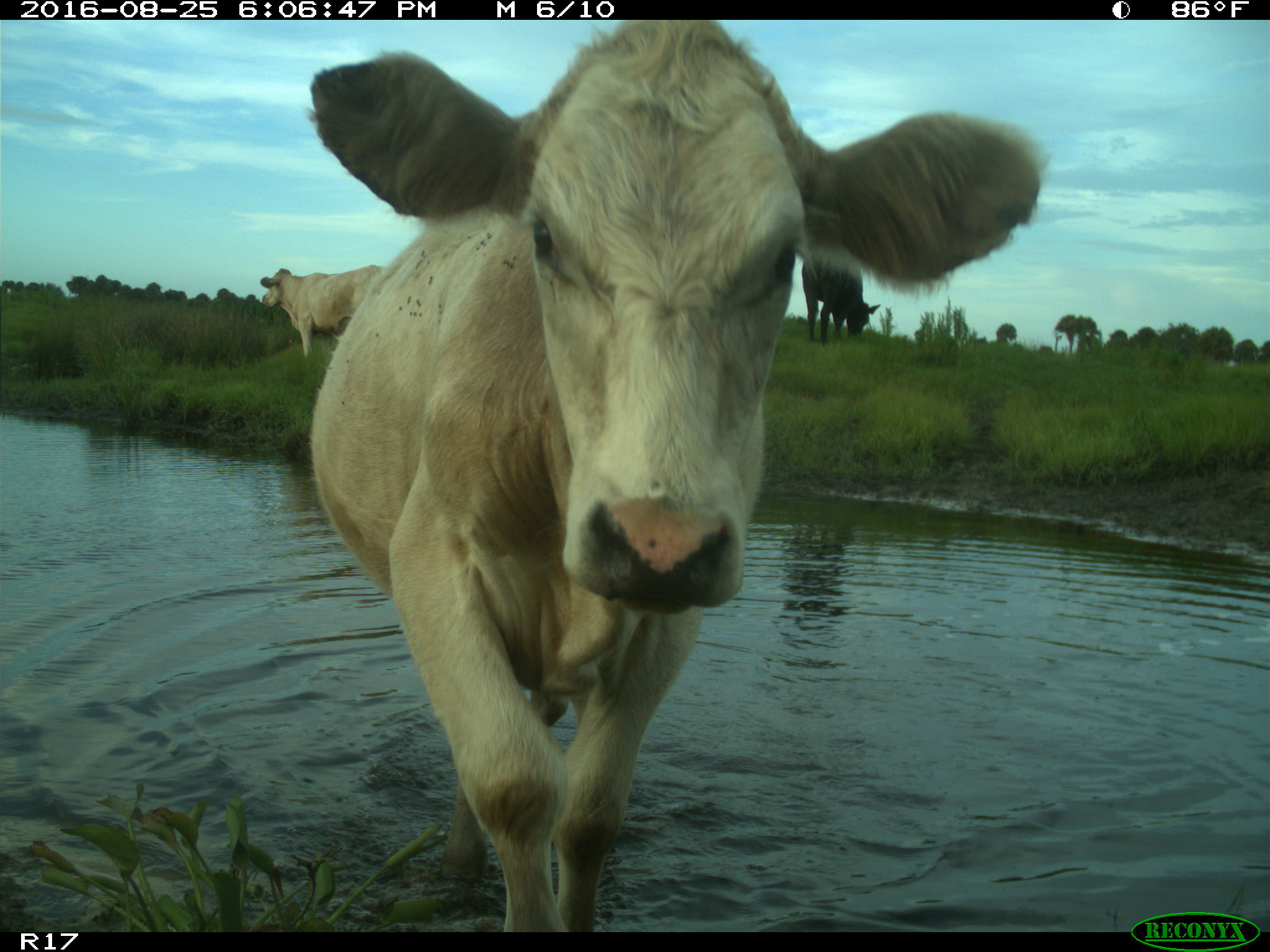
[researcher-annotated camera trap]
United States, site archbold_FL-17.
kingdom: Animalia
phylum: Chordata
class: Mammalia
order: Artiodactyla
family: Bovidae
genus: Bos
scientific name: Bos taurus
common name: domestic cow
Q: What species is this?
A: Bos taurus (domestic cow).